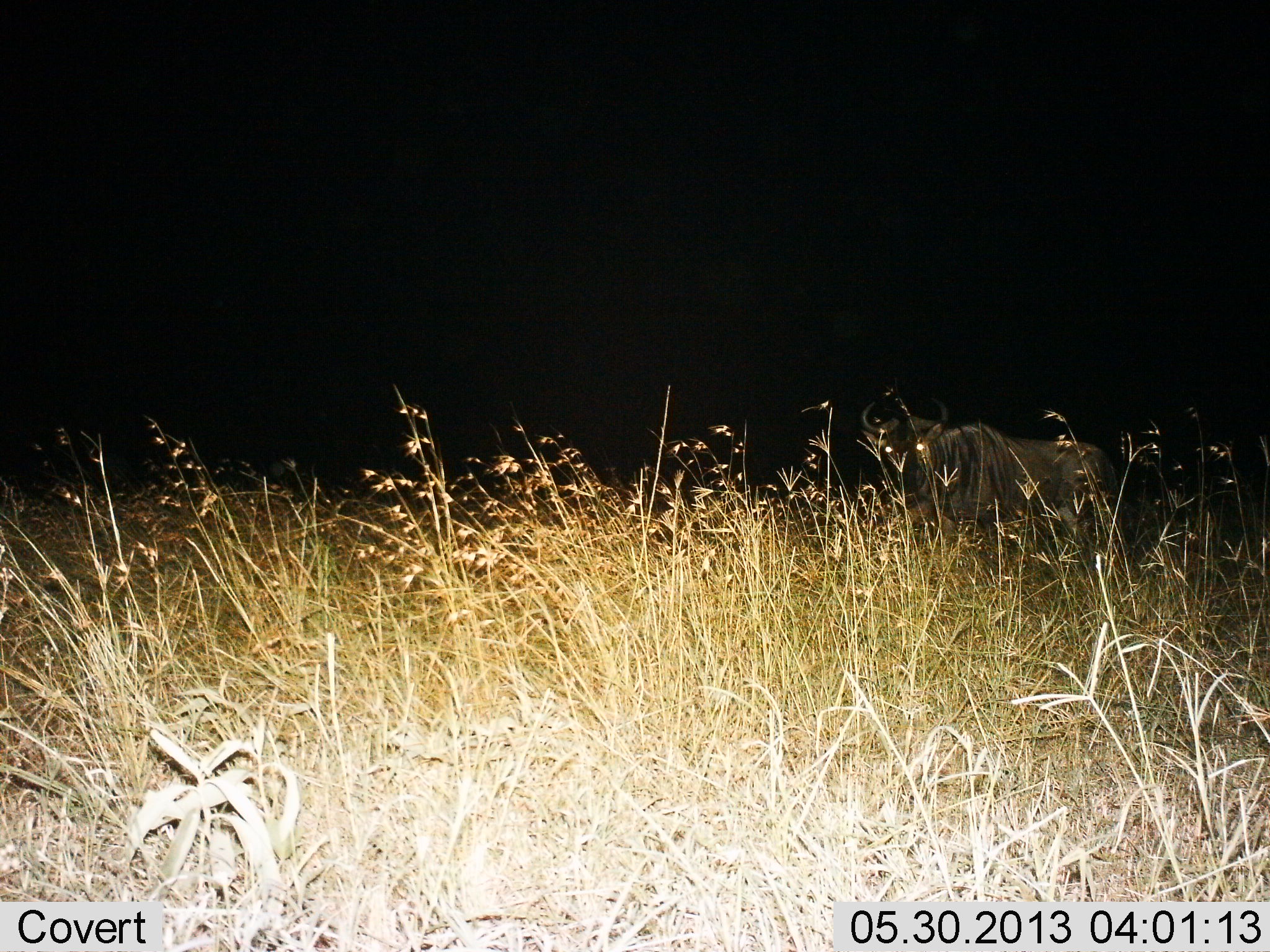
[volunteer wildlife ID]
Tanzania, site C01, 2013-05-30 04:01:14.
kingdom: Animalia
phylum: Chordata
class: Mammalia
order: Artiodactyla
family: Bovidae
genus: Connochaetes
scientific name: Connochaetes taurinus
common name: blue wildebeest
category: wildebeest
Wildebeest (blue wildebeest) (Connochaetes taurinus), count 1. Behavior (volunteer vote fractions): standing 94%, resting 6%, moving 6%, interacting 0%. Young present (vote fraction): 0%. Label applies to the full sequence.